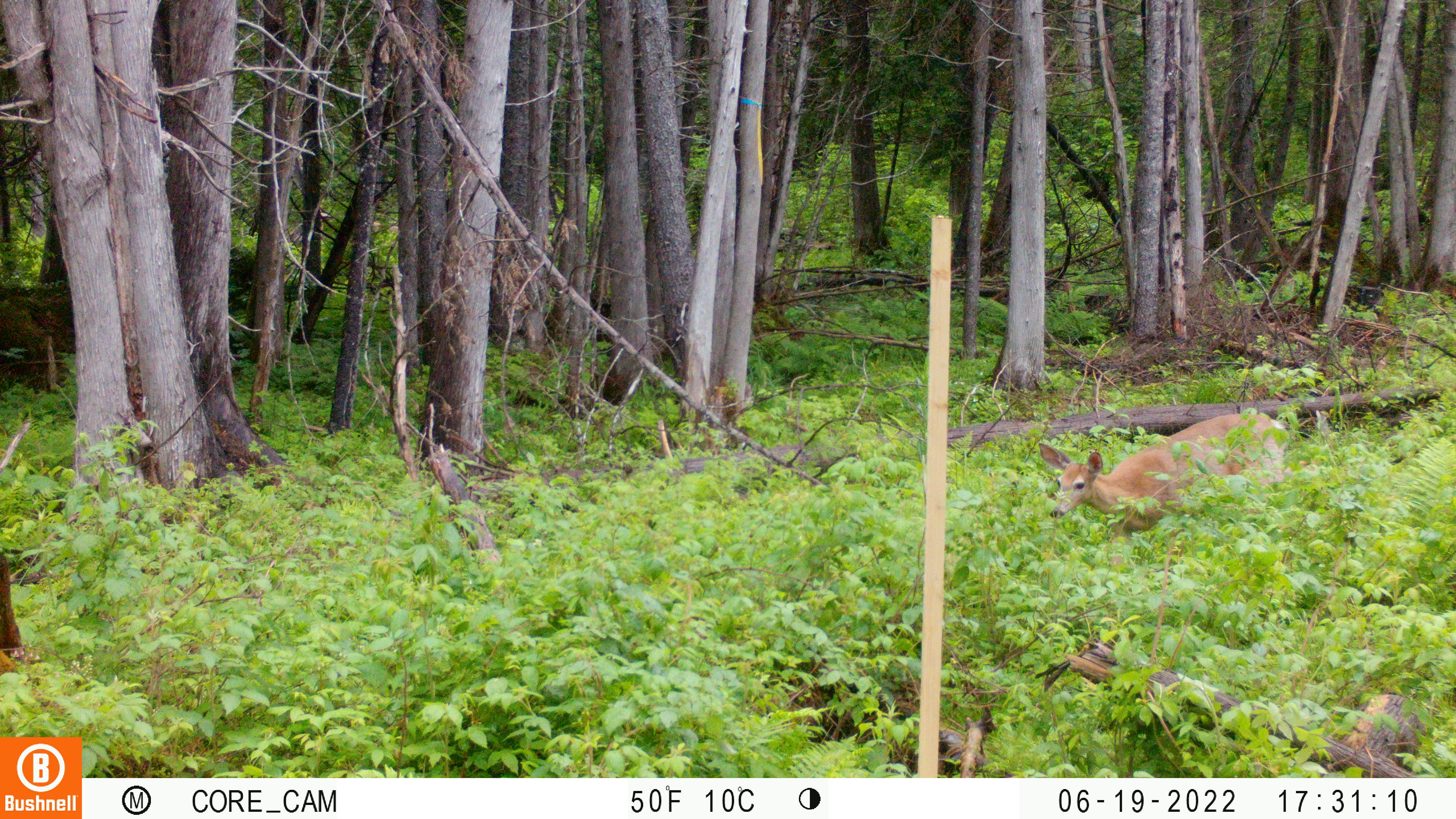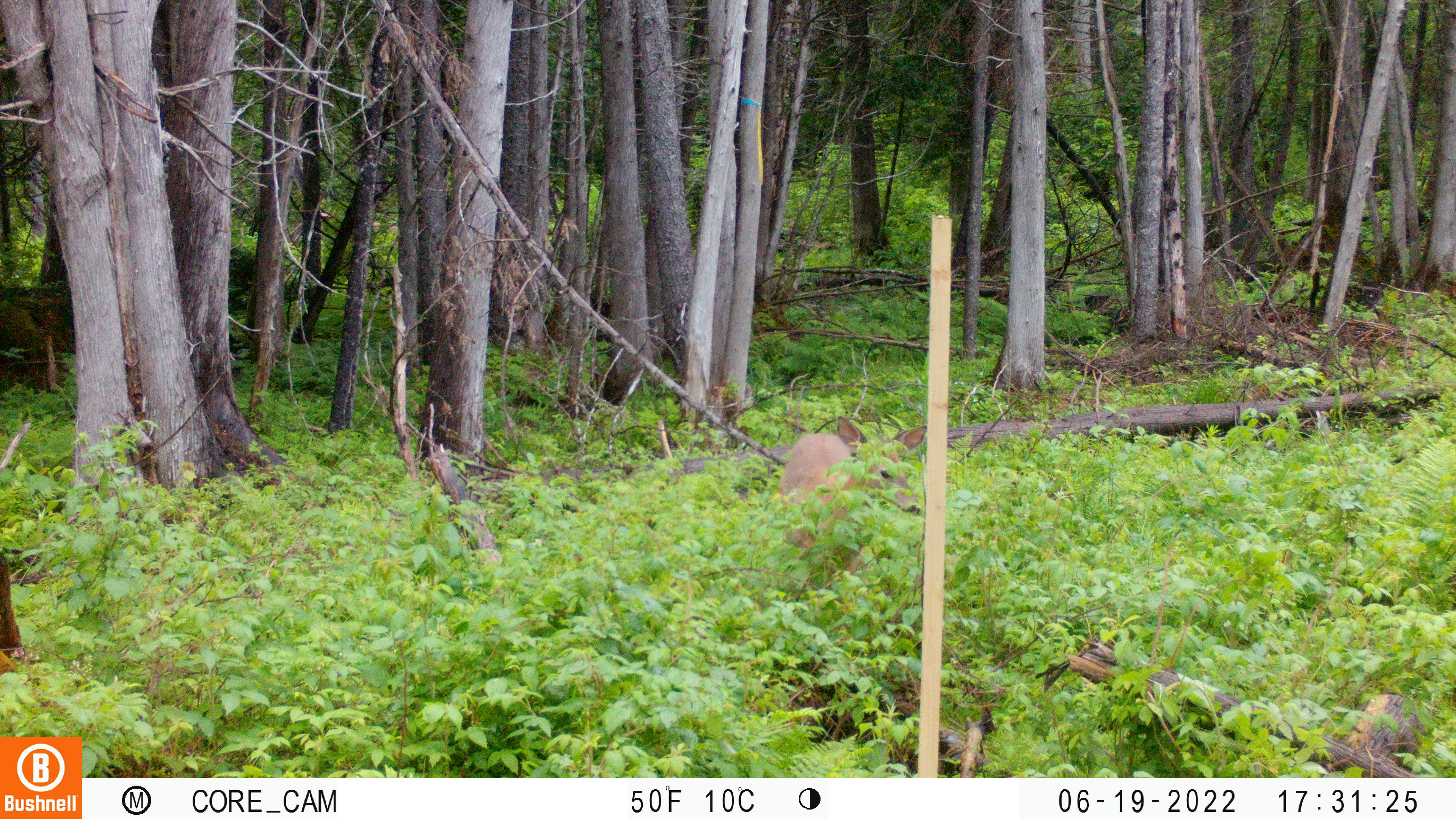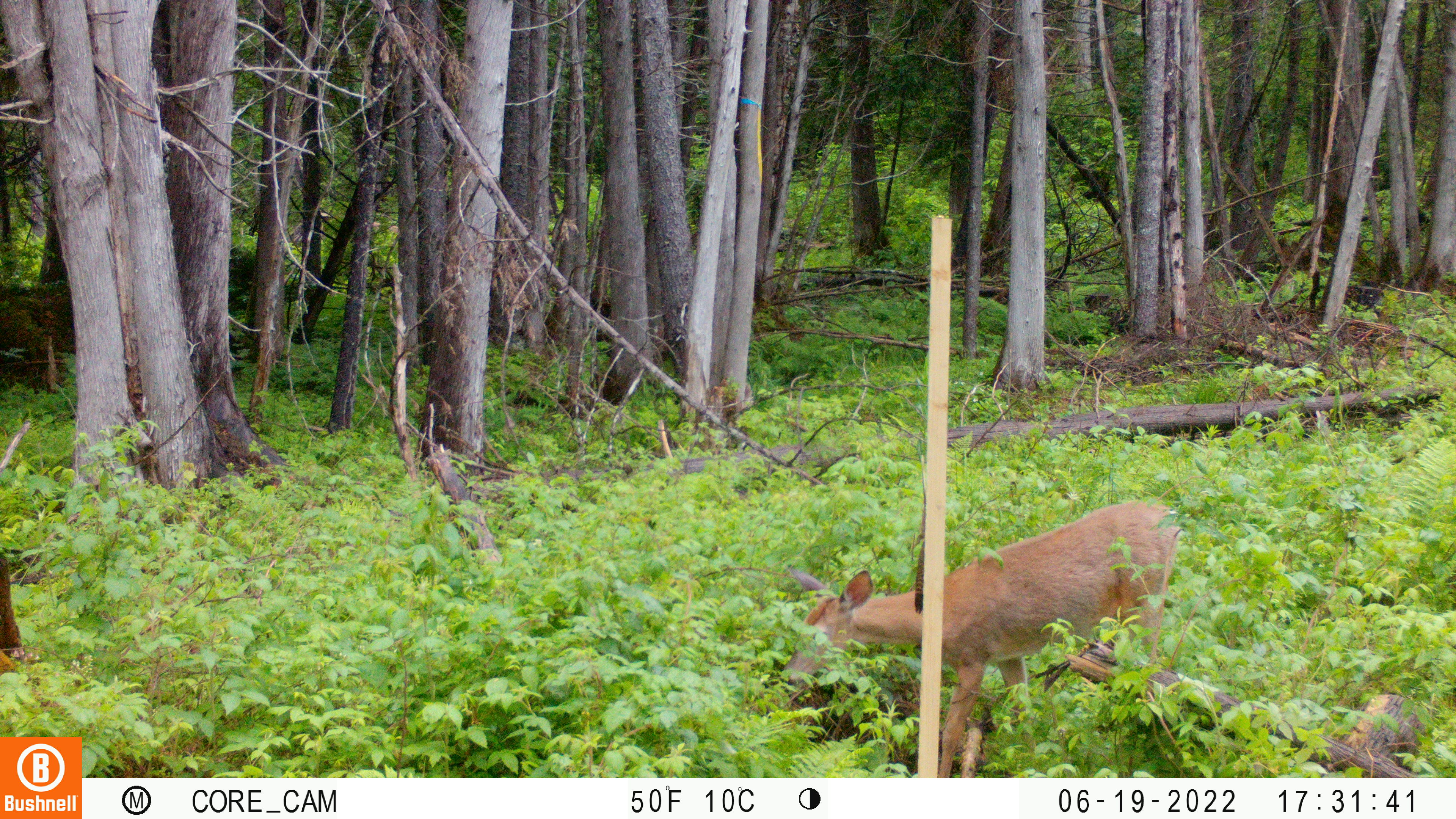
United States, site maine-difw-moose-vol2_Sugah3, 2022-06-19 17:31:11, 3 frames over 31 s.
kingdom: Animalia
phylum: Chordata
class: Mammalia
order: Artiodactyla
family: Cervidae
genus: Odocoileus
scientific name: Odocoileus virginianus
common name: white-tailed deer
White-tailed deer (Odocoileus virginianus).